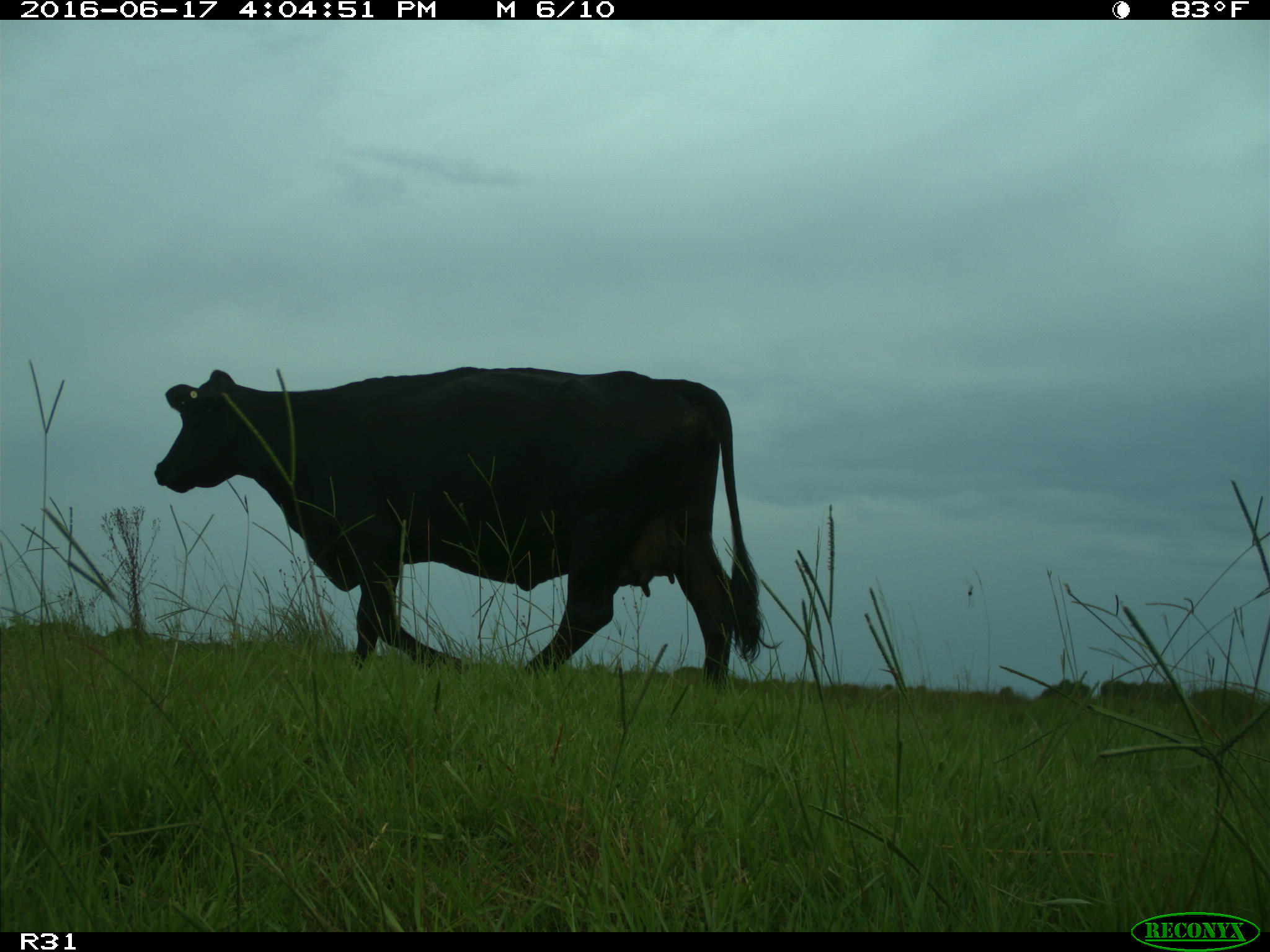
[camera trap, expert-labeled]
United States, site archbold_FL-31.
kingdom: Animalia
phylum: Chordata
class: Mammalia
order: Artiodactyla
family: Bovidae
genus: Bos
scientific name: Bos taurus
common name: domestic cow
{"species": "Bos taurus (domestic cow)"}